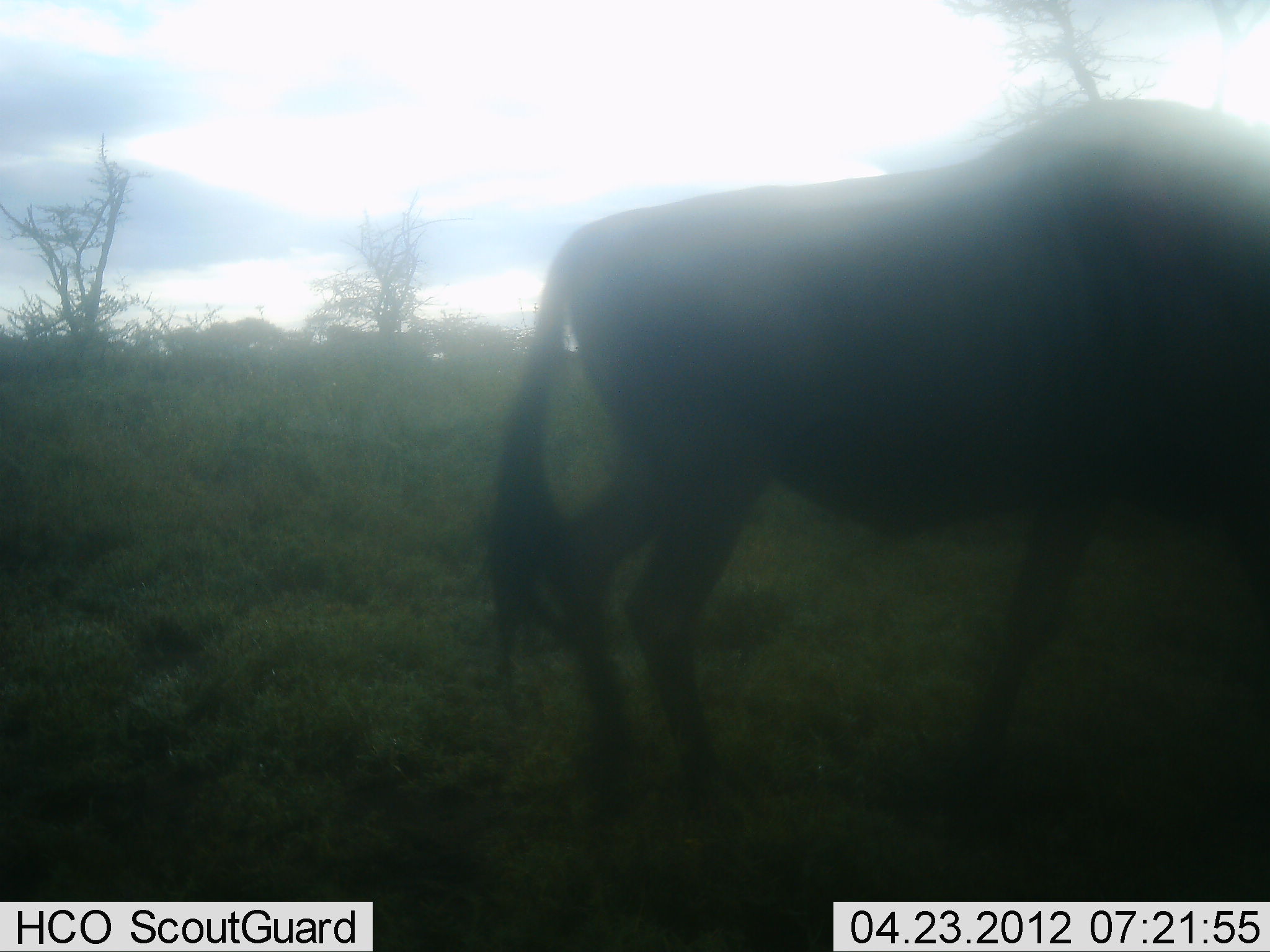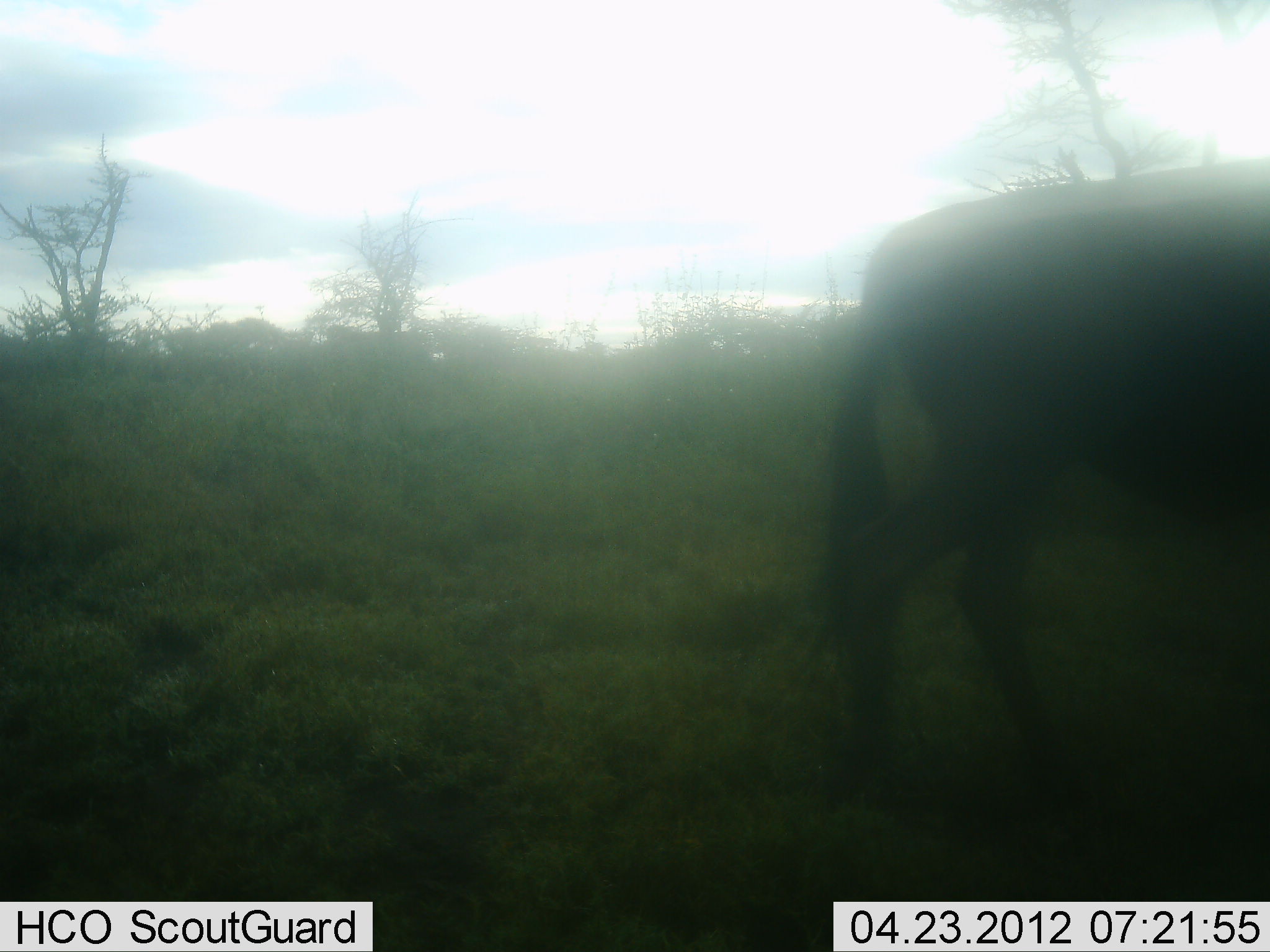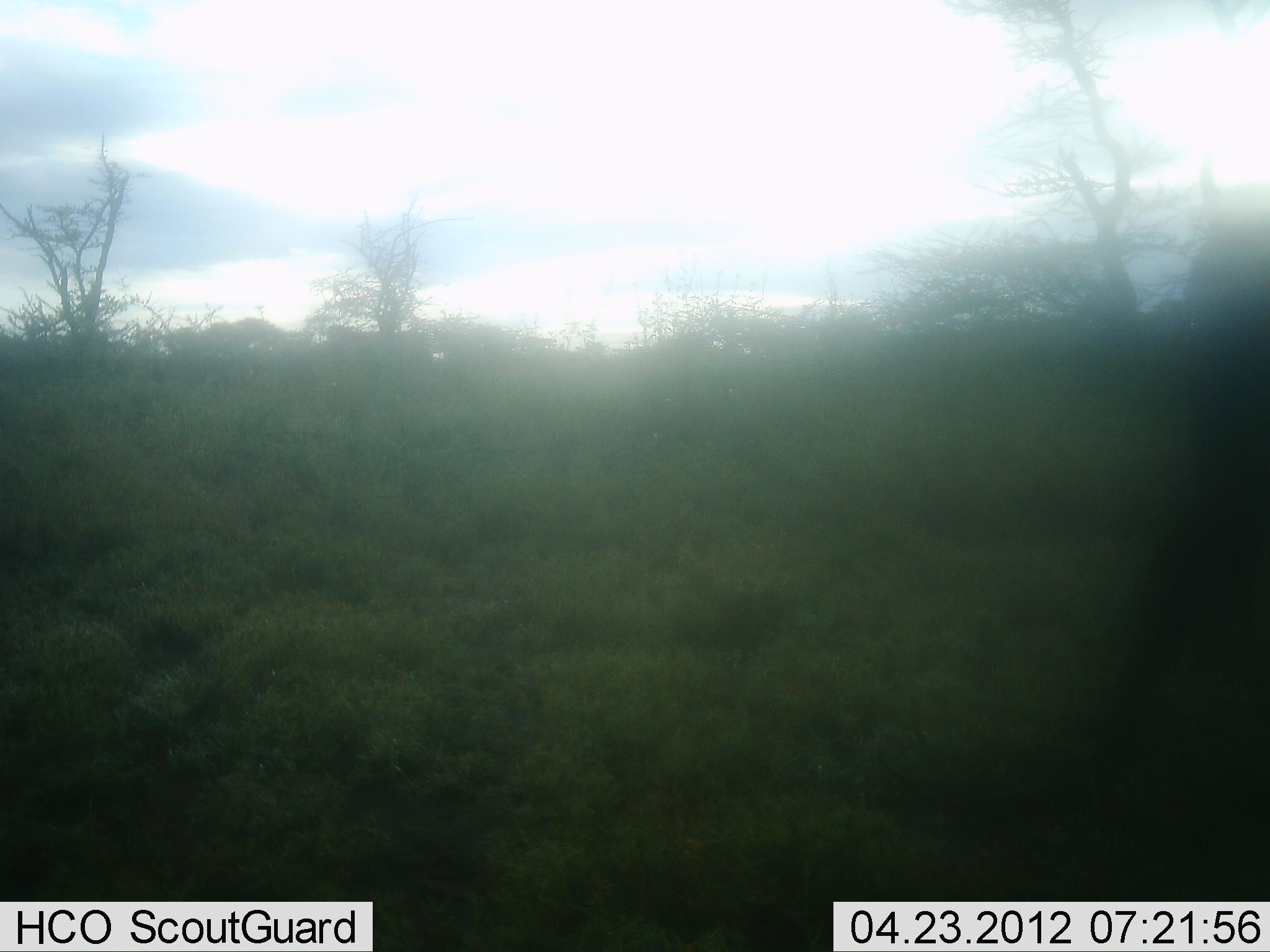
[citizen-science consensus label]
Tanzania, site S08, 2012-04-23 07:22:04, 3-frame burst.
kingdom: Animalia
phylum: Chordata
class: Mammalia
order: Artiodactyla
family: Bovidae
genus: Connochaetes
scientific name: Connochaetes taurinus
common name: blue wildebeest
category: wildebeest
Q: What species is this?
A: Wildebeest (blue wildebeest) (Connochaetes taurinus).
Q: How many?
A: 1.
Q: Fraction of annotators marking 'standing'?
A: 0%.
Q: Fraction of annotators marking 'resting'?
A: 0%.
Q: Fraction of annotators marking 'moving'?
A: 100%.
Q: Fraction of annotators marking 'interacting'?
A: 0%.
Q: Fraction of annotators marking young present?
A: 0%.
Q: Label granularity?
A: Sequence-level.